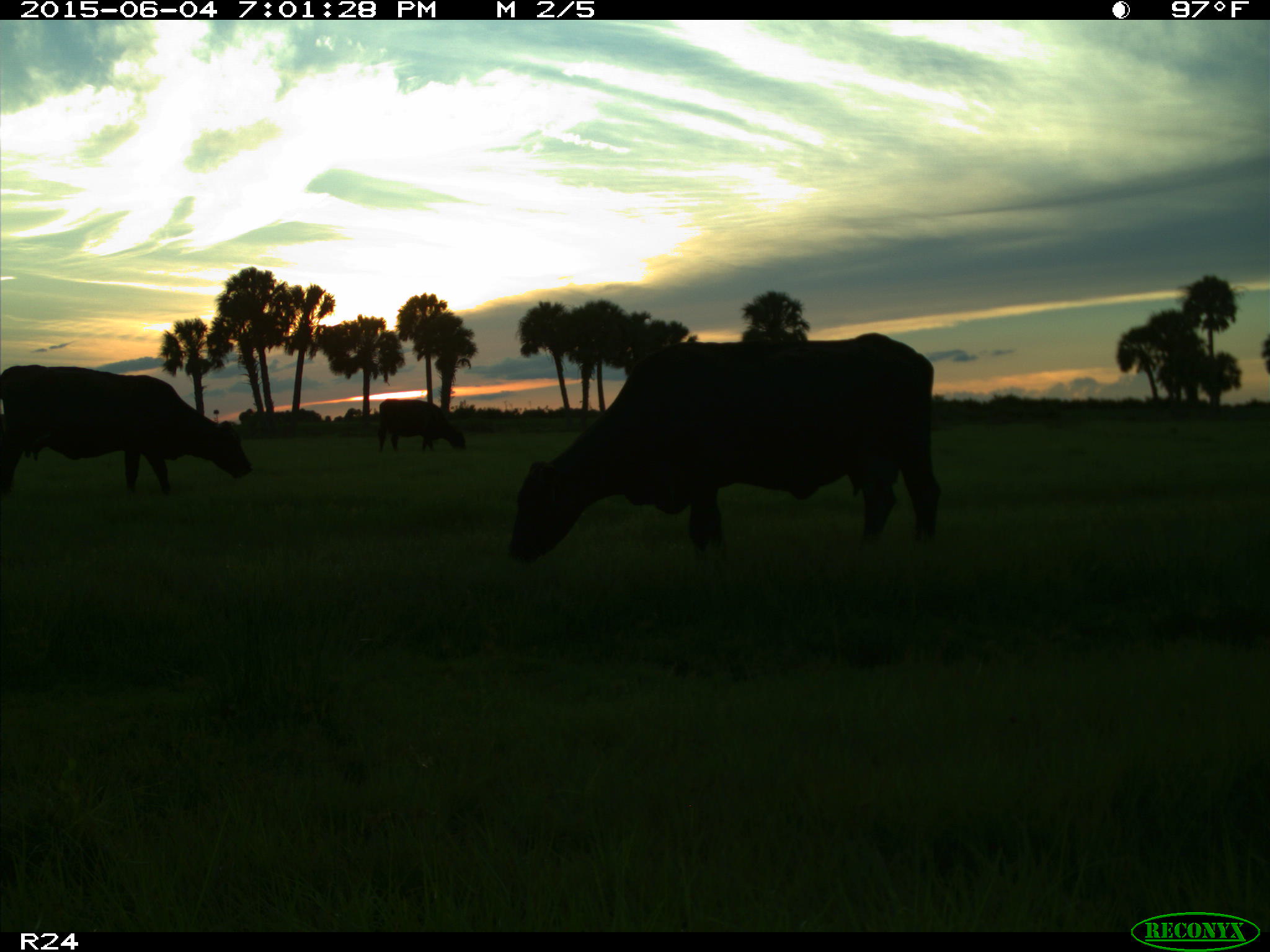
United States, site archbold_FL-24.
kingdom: Animalia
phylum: Chordata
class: Mammalia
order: Artiodactyla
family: Bovidae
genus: Bos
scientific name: Bos taurus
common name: domestic cow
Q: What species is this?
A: Bos taurus (domestic cow).